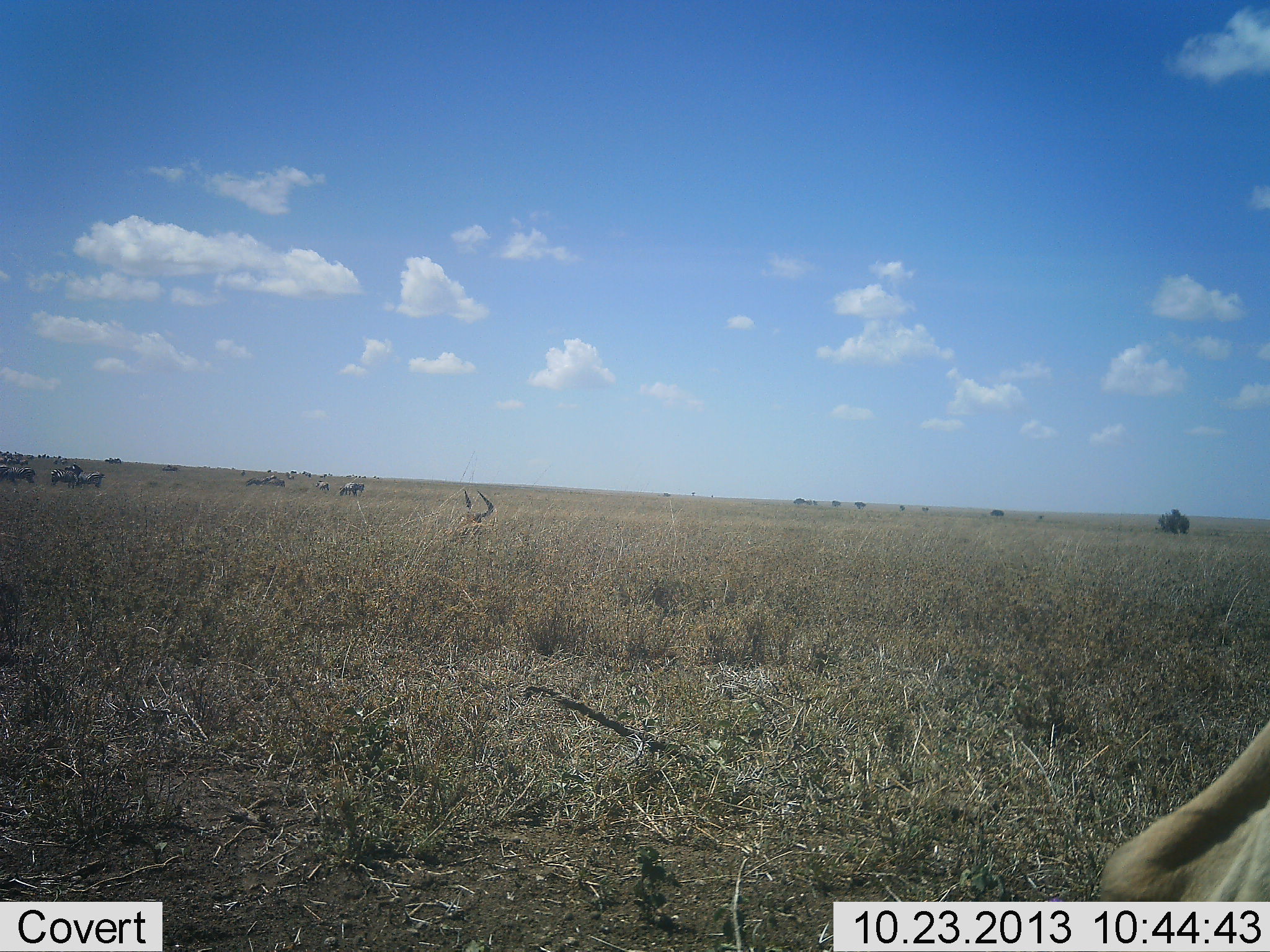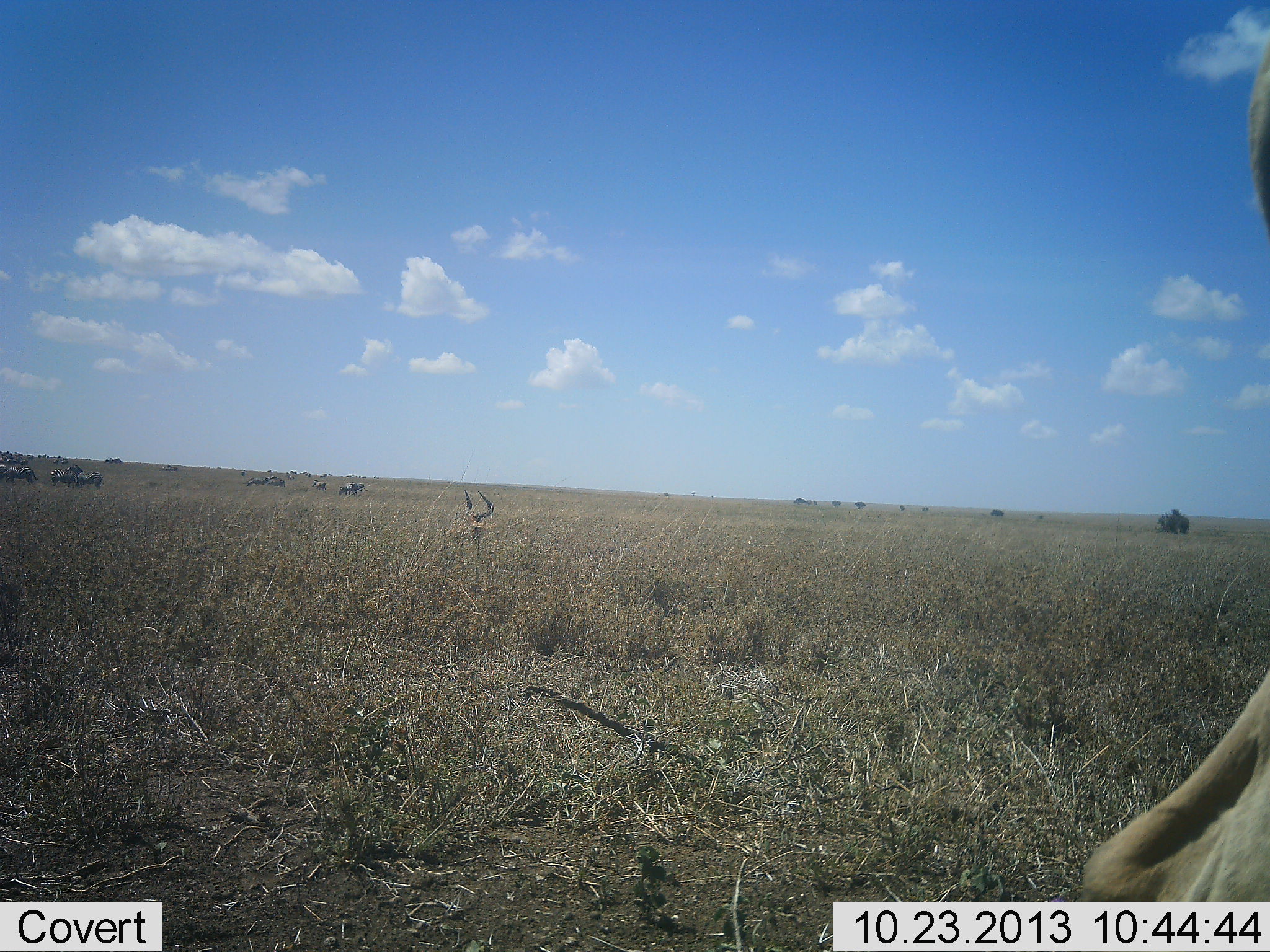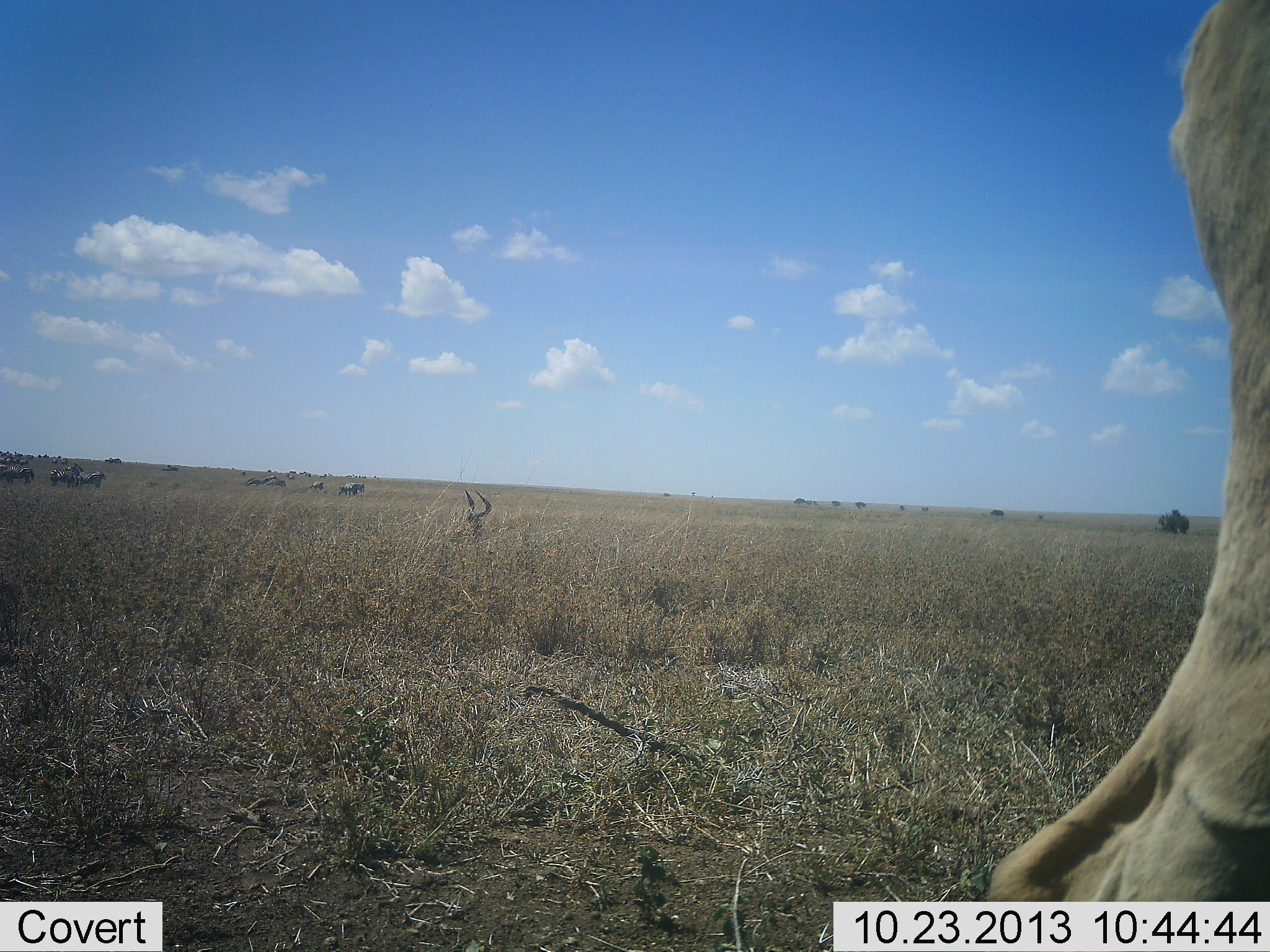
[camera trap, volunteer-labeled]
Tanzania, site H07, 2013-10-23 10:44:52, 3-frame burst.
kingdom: Animalia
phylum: Chordata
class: Mammalia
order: Artiodactyla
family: Bovidae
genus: Alcelaphus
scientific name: Alcelaphus buselaphus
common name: hartebeest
Hartebeest (Alcelaphus buselaphus), count 2. Behavior (volunteer vote fractions): standing 90%, resting 60%, moving 30%, interacting 0%. Young present (vote fraction): 0%. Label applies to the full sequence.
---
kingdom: Animalia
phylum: Chordata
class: Mammalia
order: Artiodactyla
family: Bovidae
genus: Aepyceros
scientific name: Aepyceros melampus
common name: impala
Impala (Aepyceros melampus), count 2. Behavior (volunteer vote fractions): standing 100%, resting 40%, moving 0%, interacting 0%. Young present (vote fraction): 0%. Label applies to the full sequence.